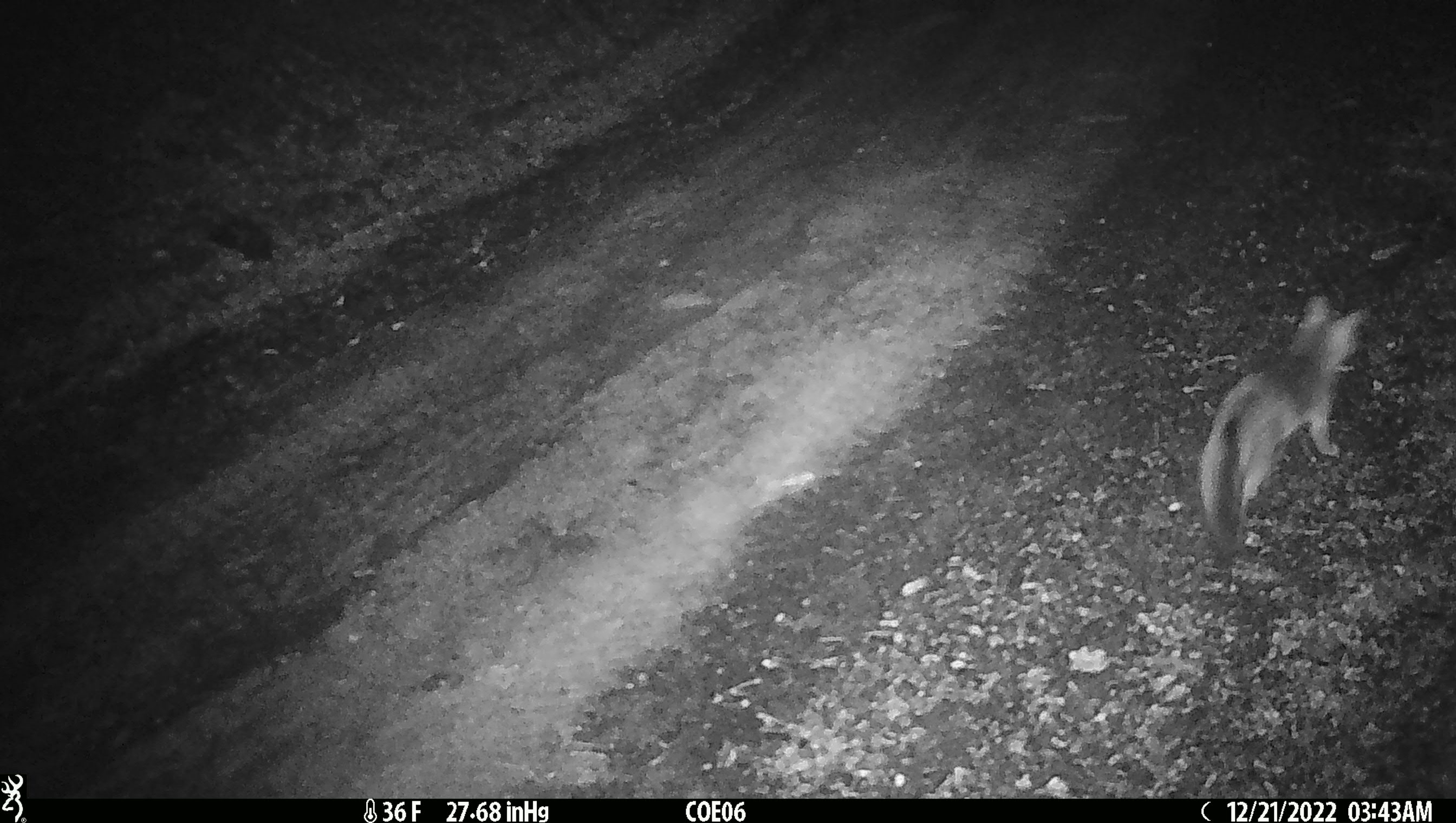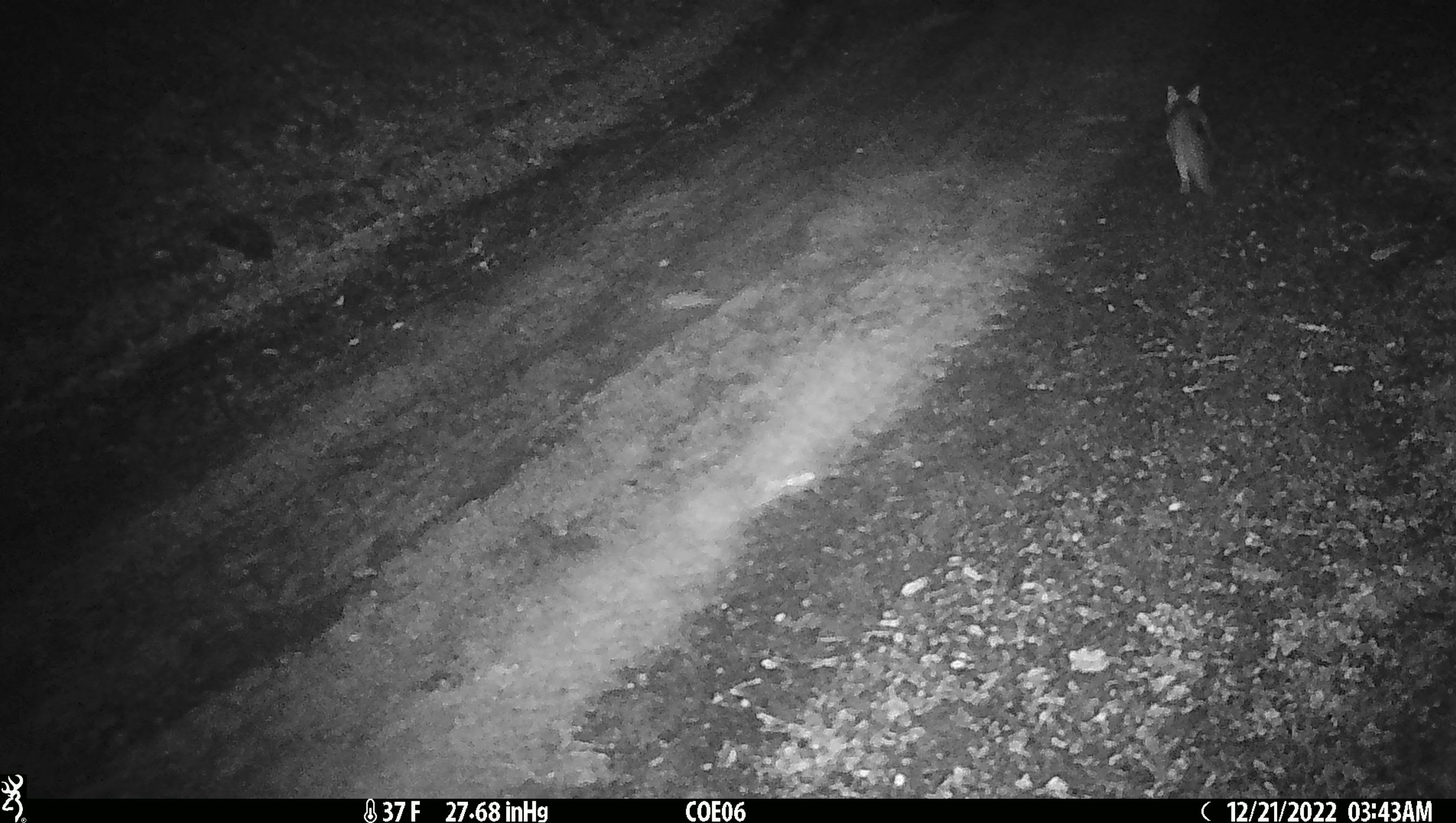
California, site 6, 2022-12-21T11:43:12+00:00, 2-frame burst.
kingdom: Animalia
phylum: Chordata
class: Mammalia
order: Carnivora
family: Canidae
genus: Urocyon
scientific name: Urocyon cinereoargenteus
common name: gray fox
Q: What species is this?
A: Gray fox (Urocyon cinereoargenteus).